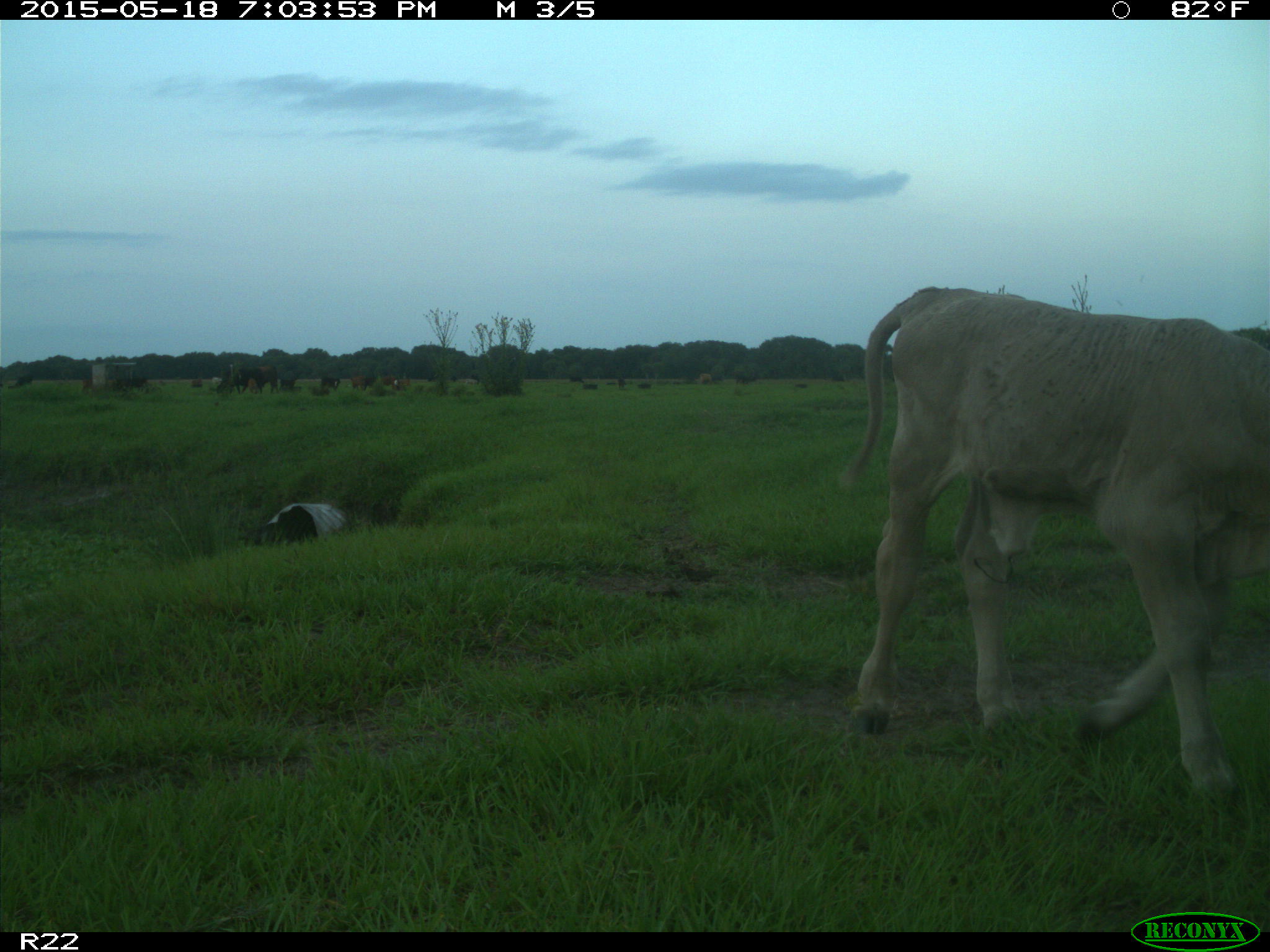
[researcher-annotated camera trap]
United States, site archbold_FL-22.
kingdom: Animalia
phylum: Chordata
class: Mammalia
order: Artiodactyla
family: Bovidae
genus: Bos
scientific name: Bos taurus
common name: domestic cow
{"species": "Bos taurus (domestic cow)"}